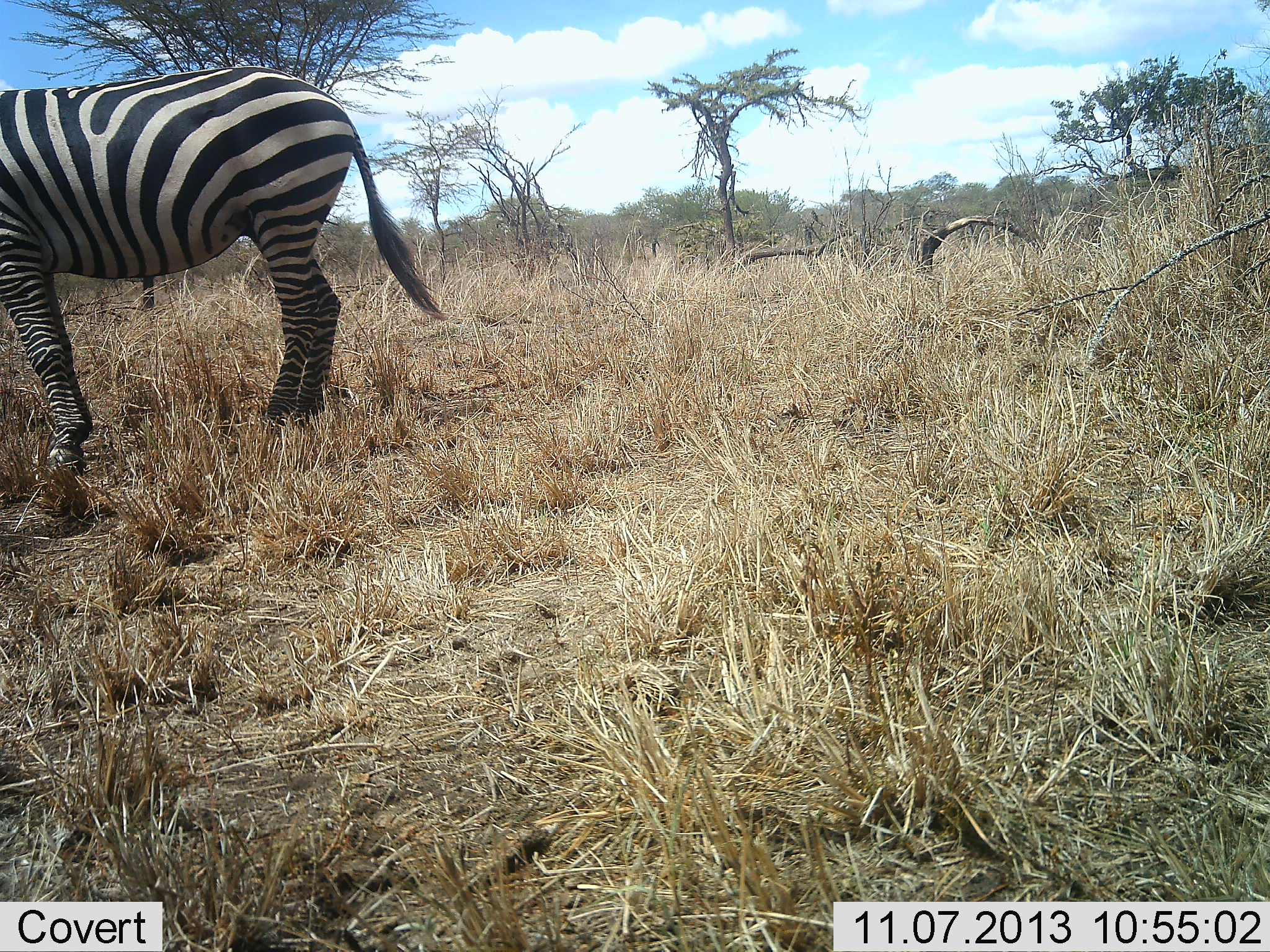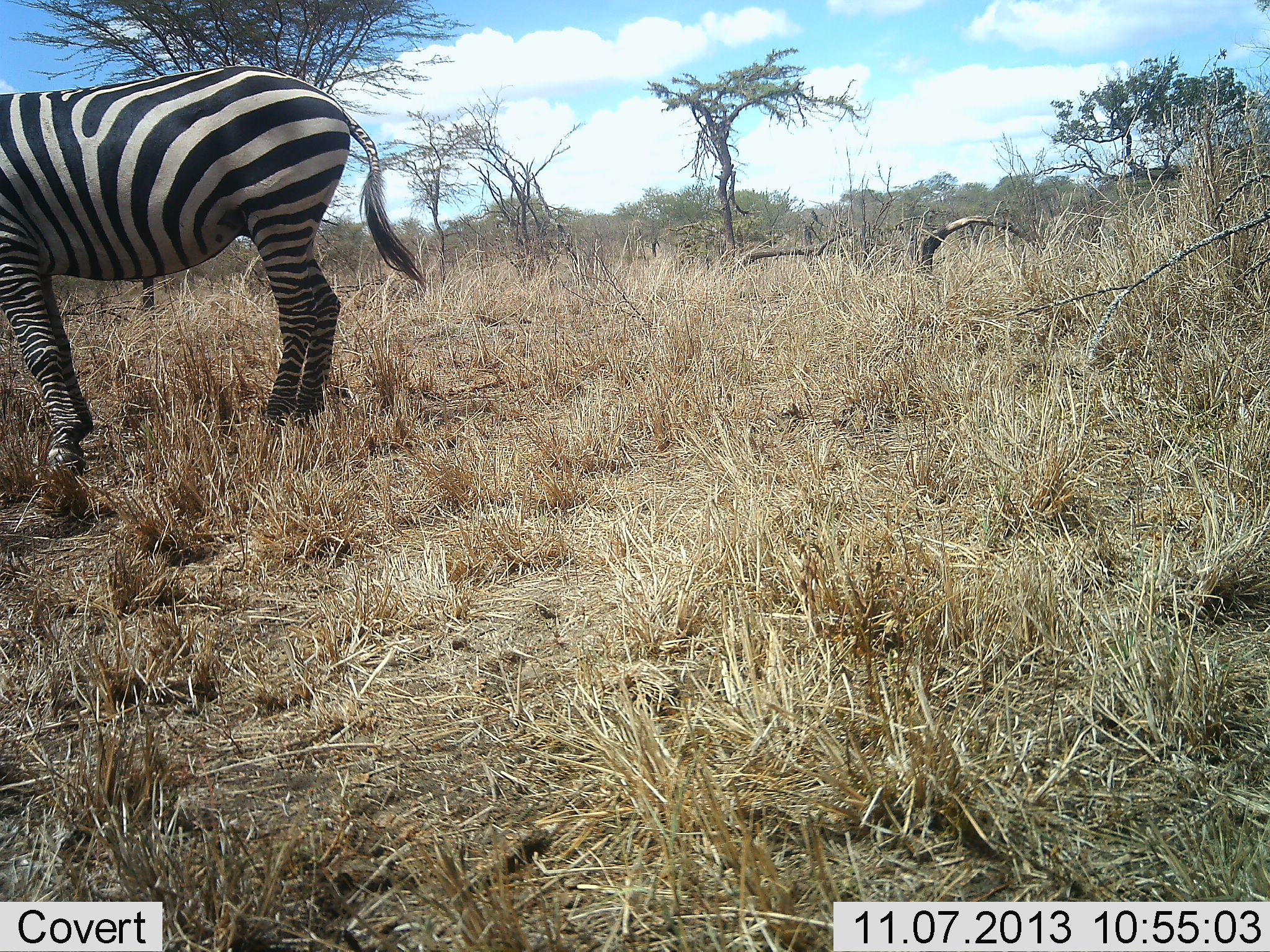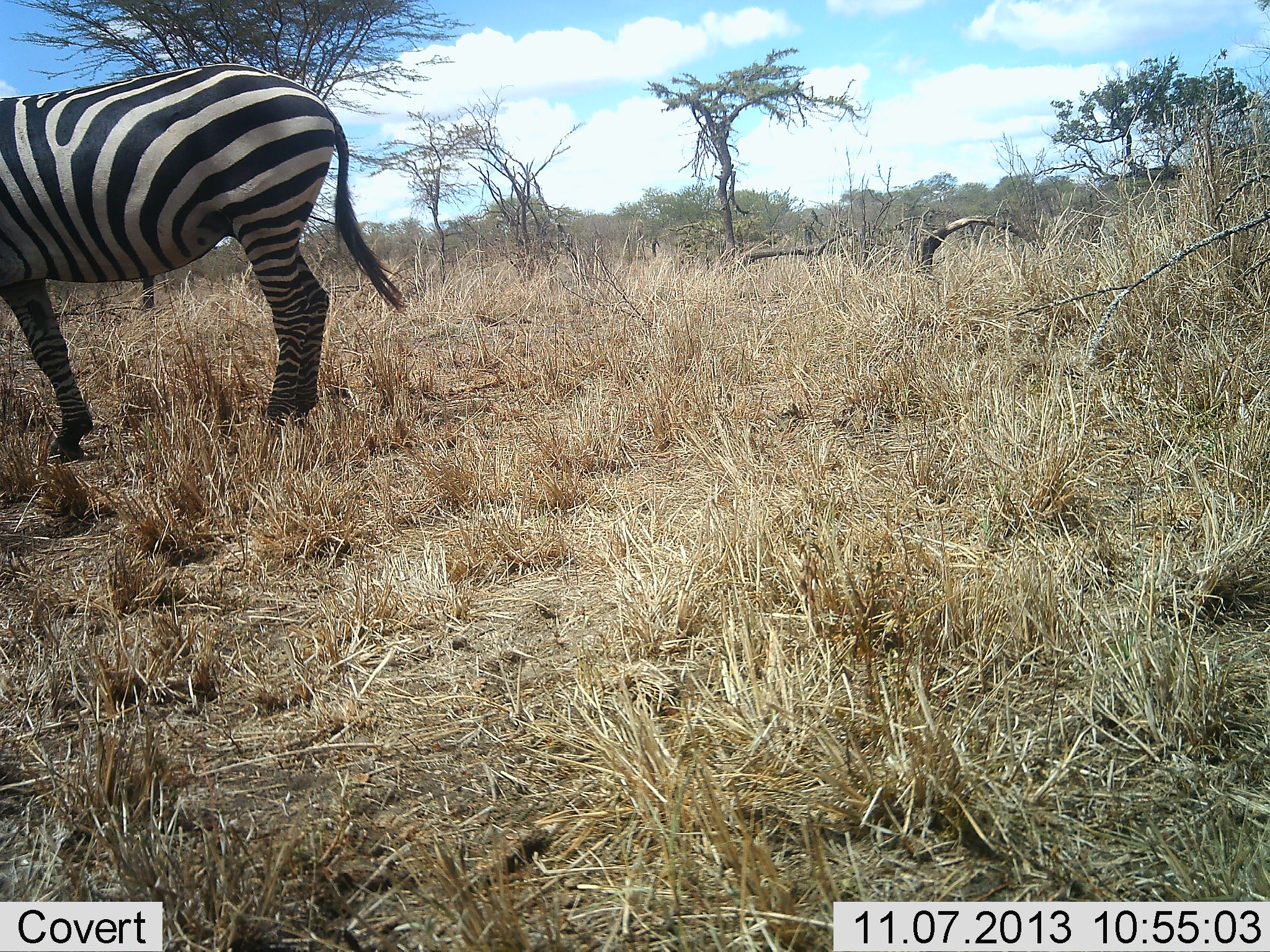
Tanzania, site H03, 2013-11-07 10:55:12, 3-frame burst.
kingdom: Animalia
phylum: Chordata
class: Mammalia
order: Perissodactyla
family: Equidae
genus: Equus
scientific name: Equus quagga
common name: plains zebra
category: zebra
Zebra (plains zebra) (Equus quagga), count 1. Behavior (volunteer vote fractions): standing 80%, resting 0%, moving 20%, interacting 0%. Young present (vote fraction): 0%. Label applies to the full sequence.